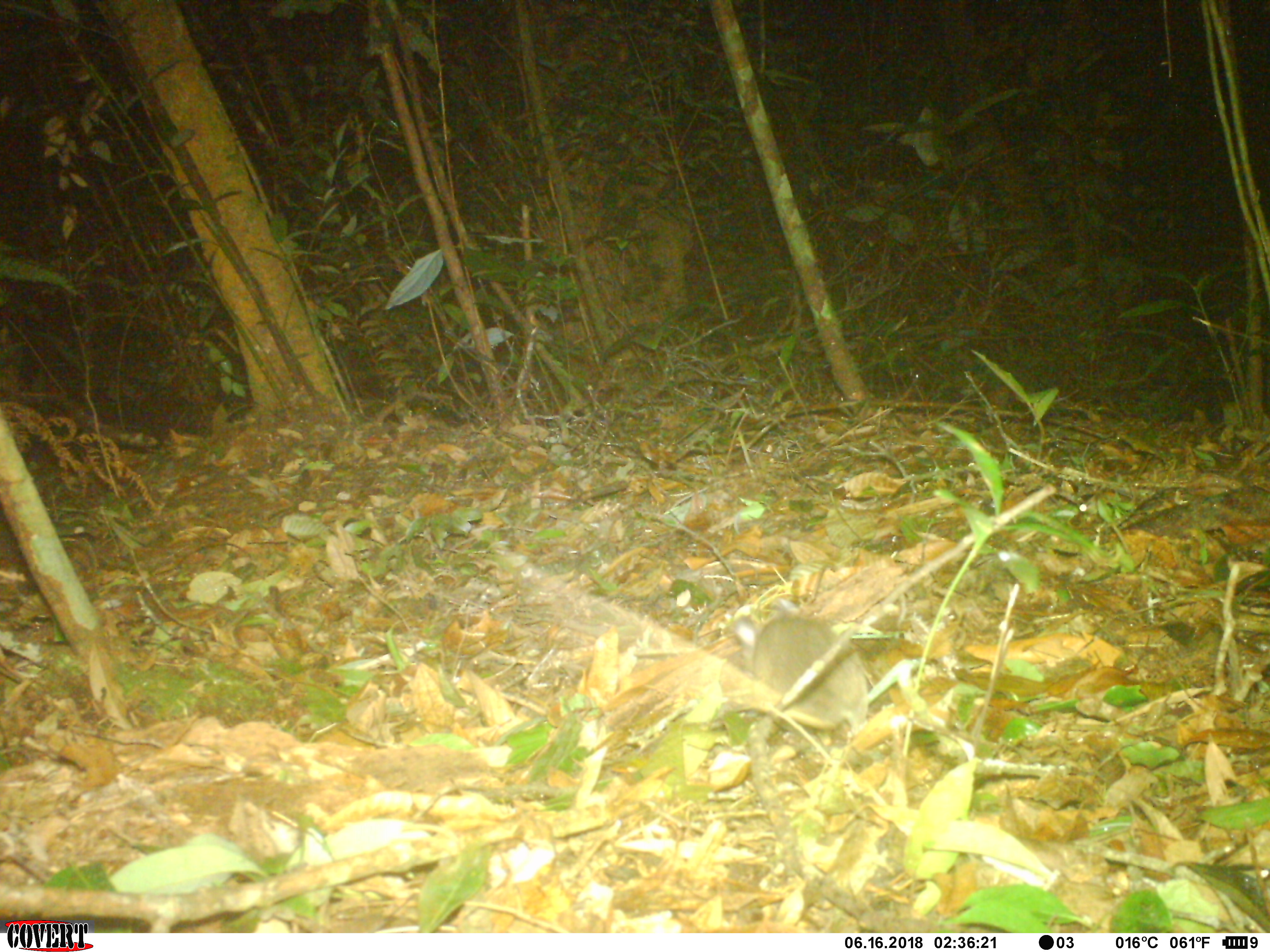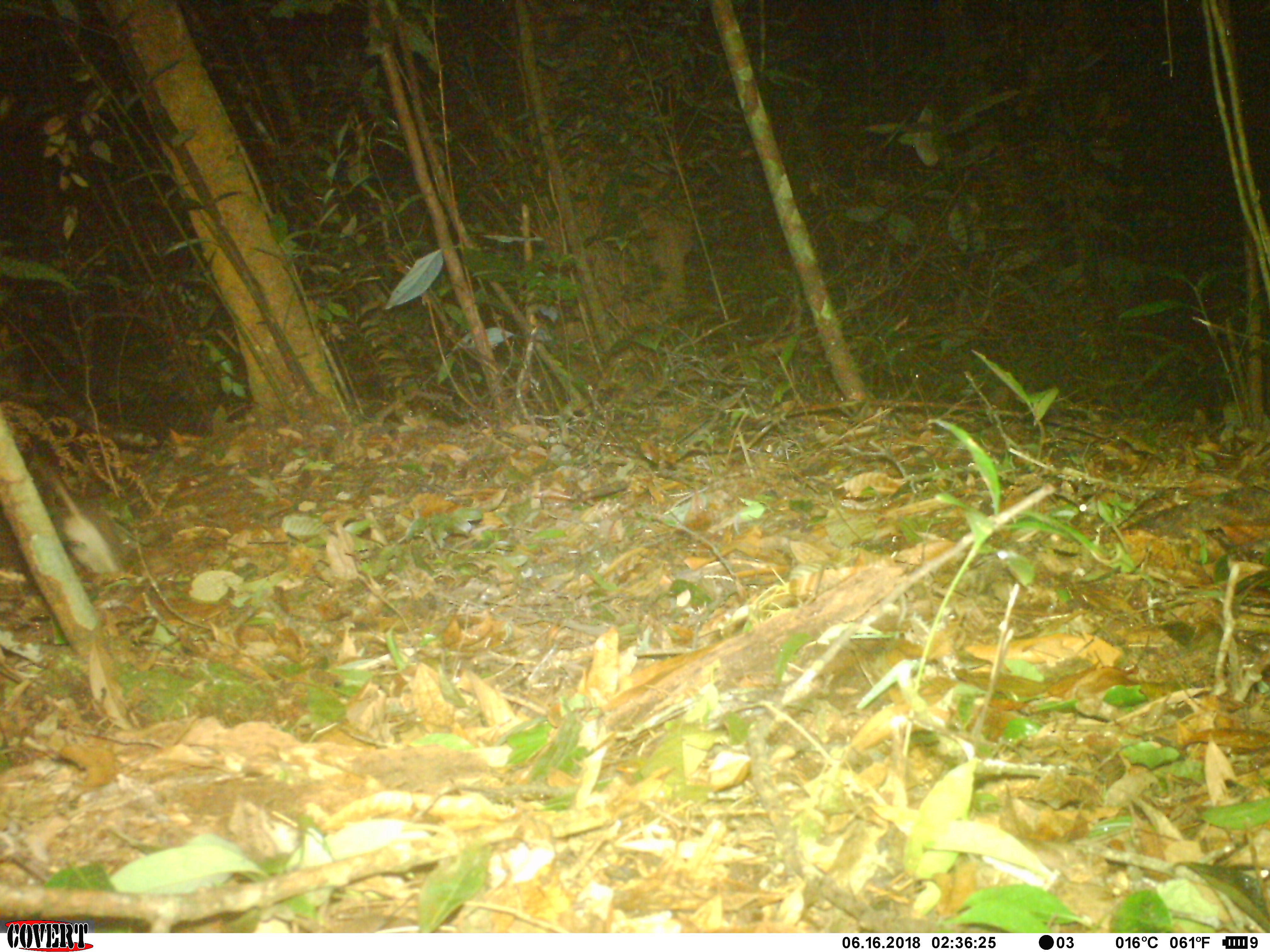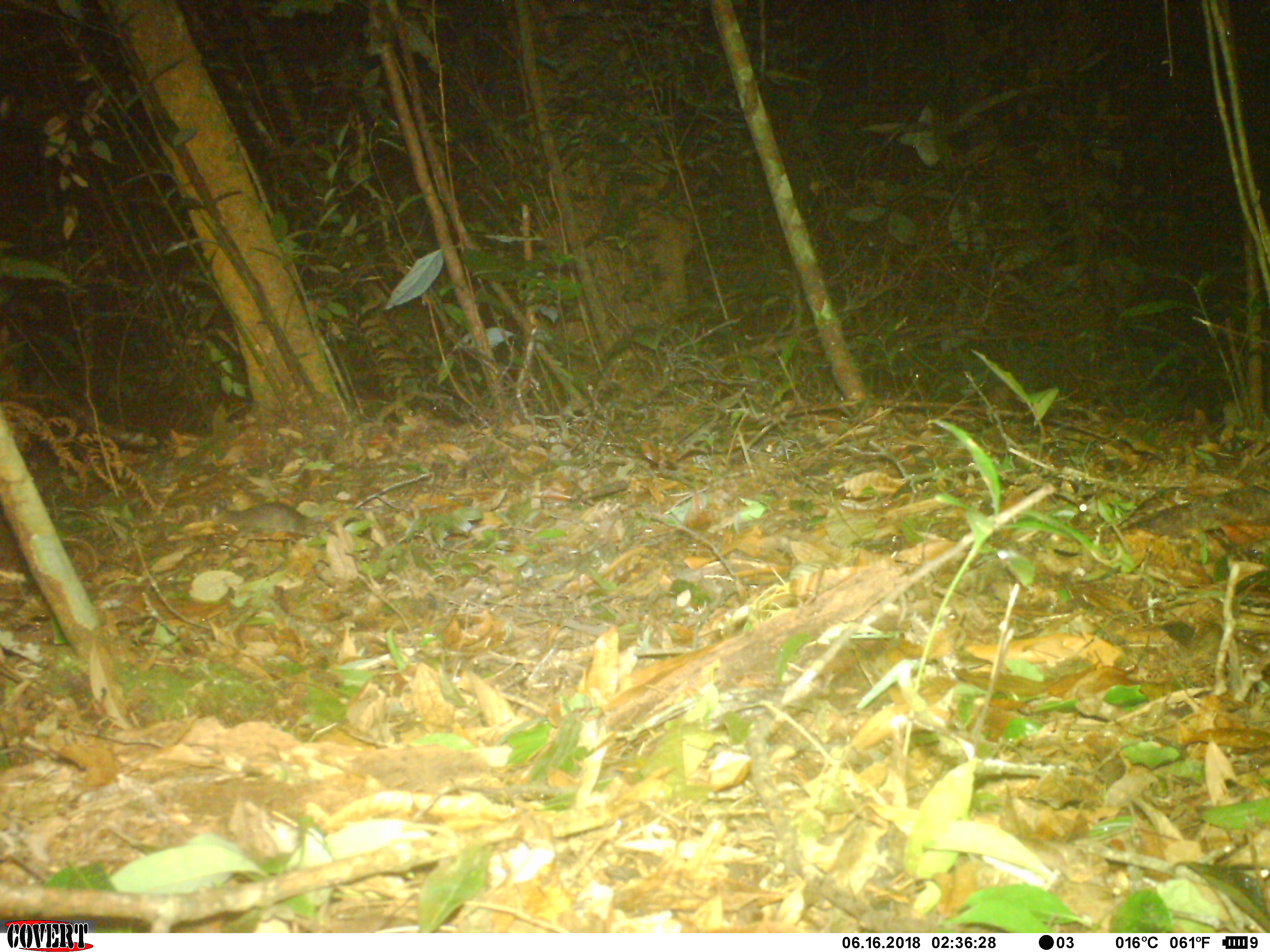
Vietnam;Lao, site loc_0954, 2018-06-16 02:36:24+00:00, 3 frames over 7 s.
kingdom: Animalia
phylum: Chordata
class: Mammalia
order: Rodentia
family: Muridae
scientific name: Muridae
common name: old-world mice and rats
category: unidentified murid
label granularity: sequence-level